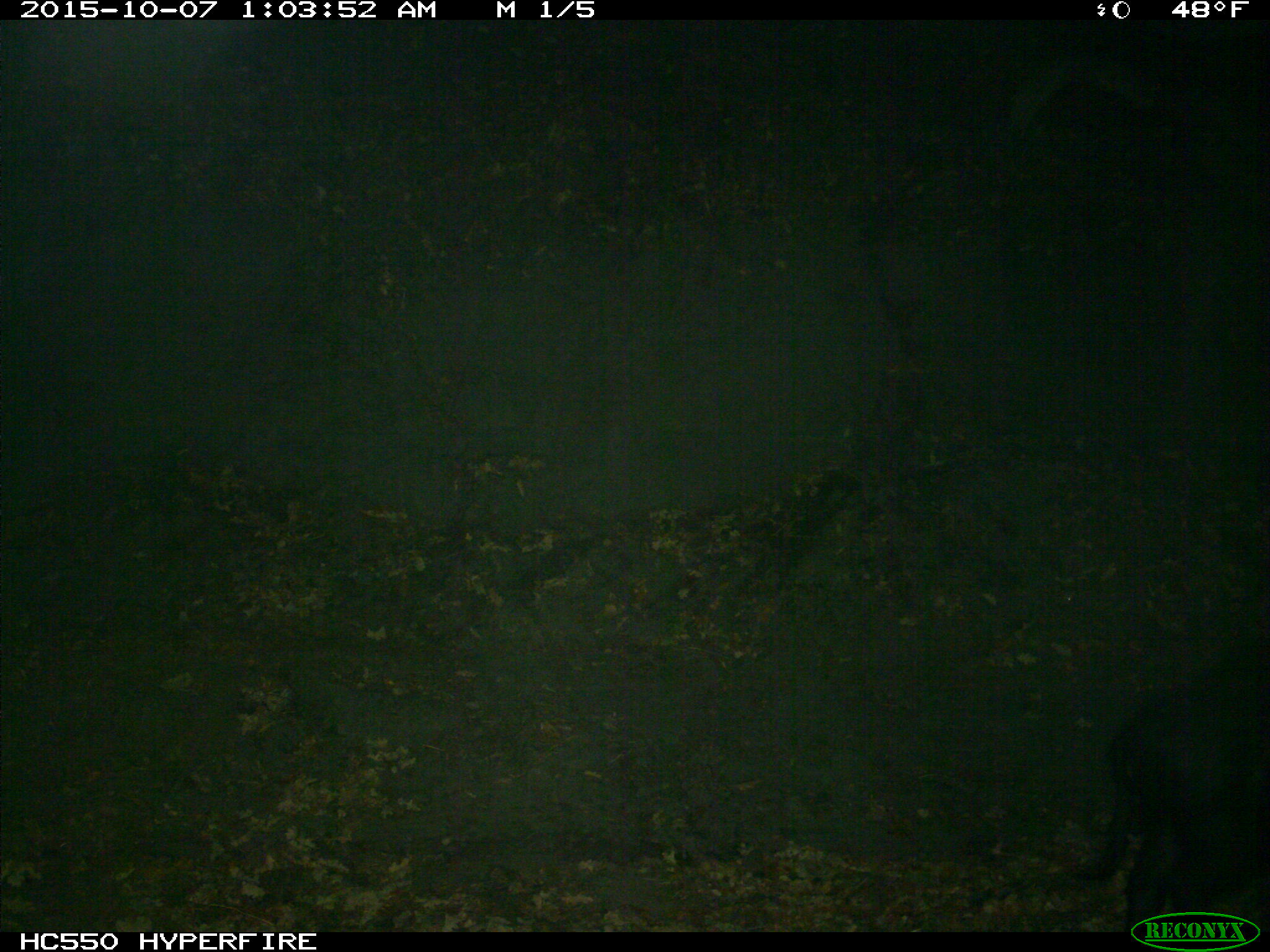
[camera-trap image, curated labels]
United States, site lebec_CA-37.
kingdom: Animalia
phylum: Chordata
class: Mammalia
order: Artiodactyla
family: Suidae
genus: Sus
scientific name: Sus scrofa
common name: wild boar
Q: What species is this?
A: Sus scrofa (wild boar).